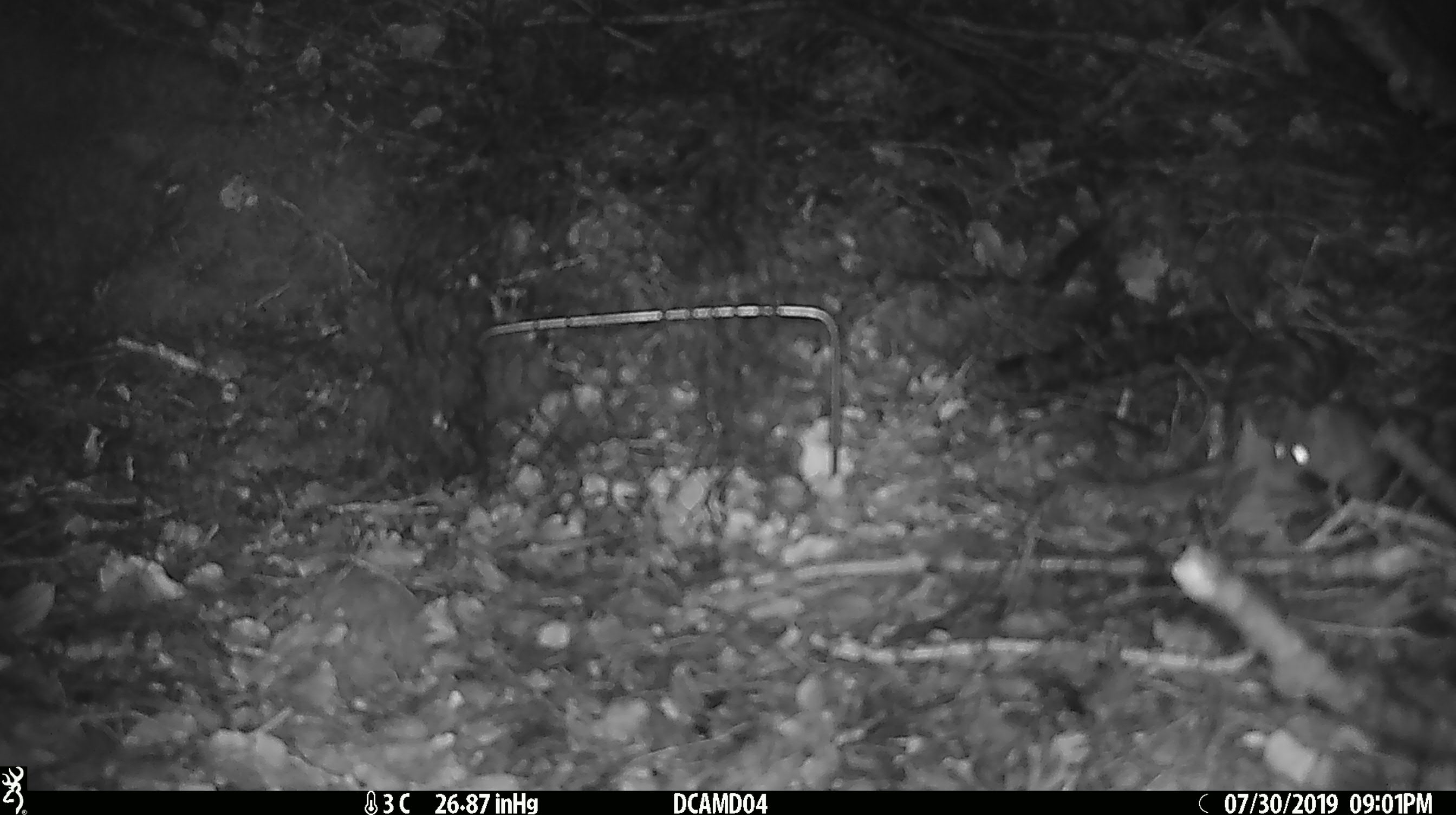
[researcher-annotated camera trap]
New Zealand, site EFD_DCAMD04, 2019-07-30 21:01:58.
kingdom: Animalia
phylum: Chordata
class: Mammalia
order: Rodentia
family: Muridae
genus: Mus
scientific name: Mus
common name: mouse